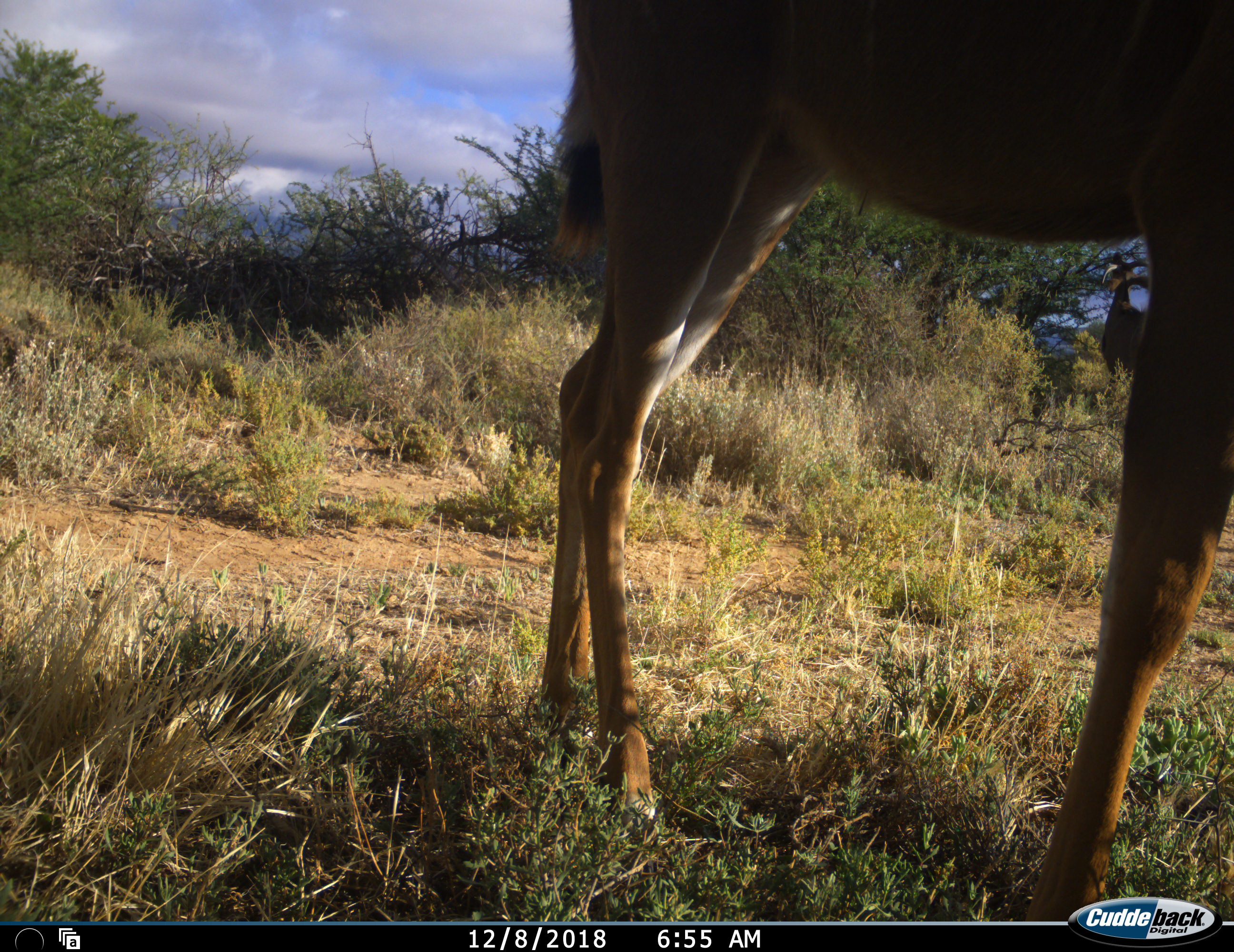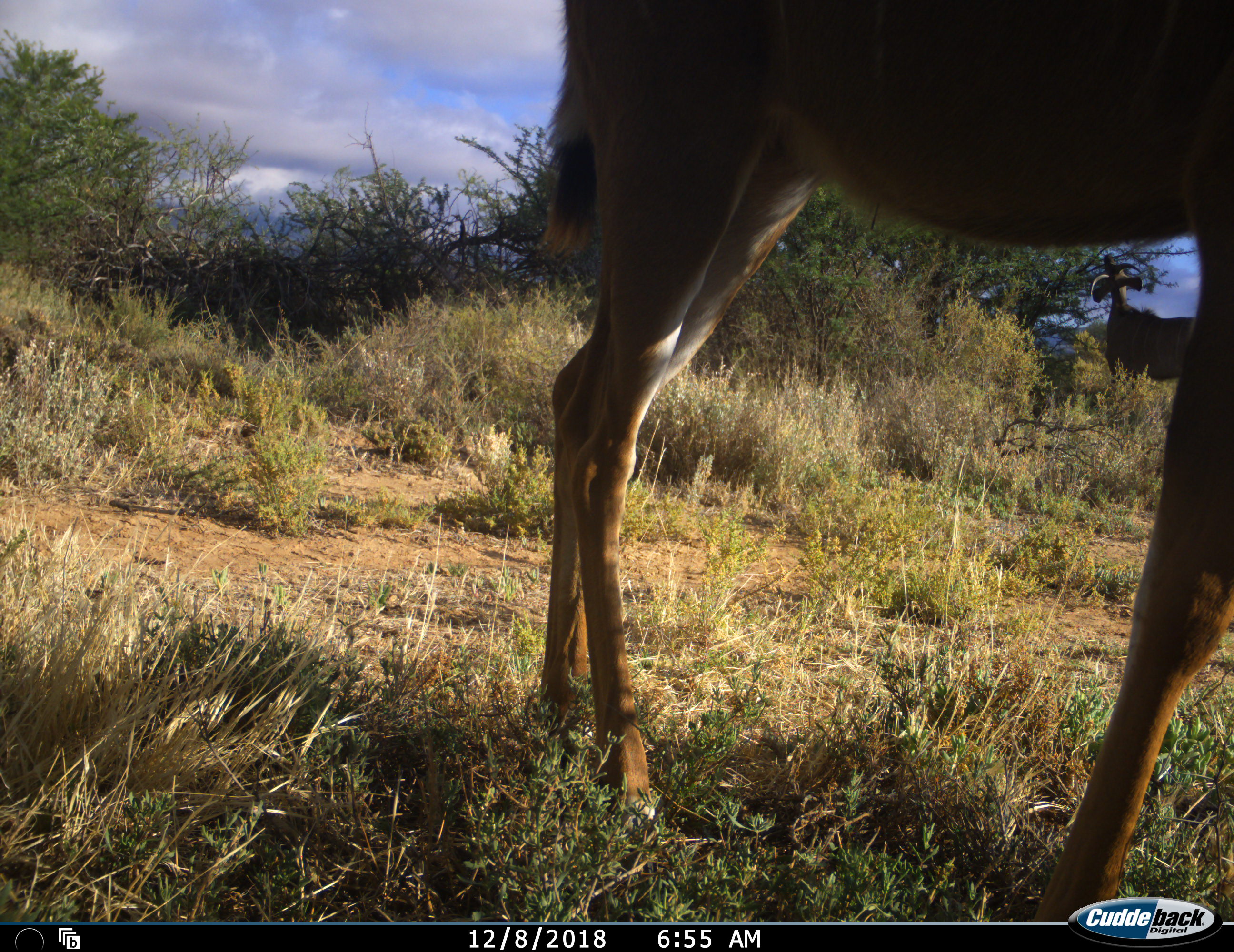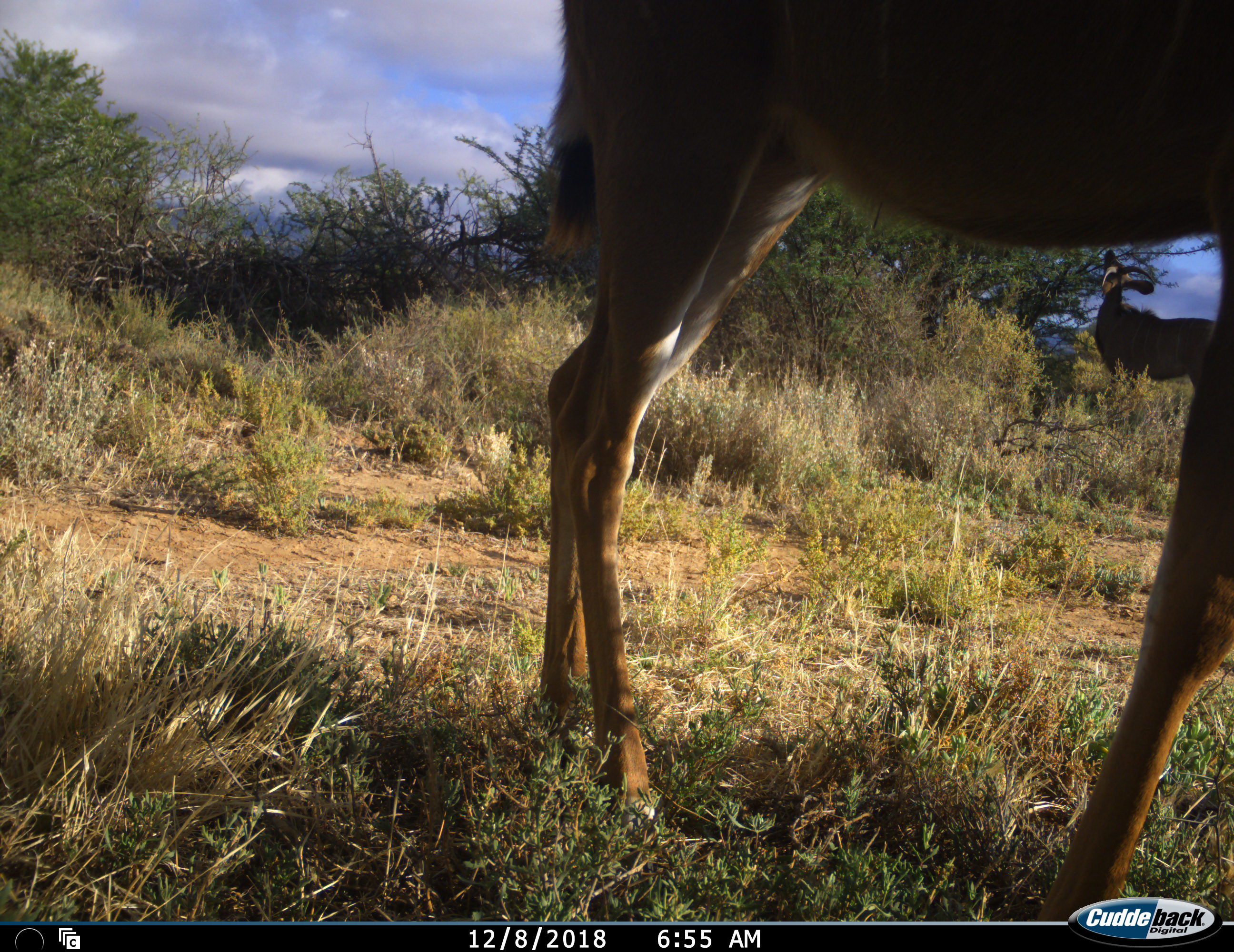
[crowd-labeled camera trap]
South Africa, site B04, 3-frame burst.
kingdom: Animalia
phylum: Chordata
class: Mammalia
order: Artiodactyla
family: Bovidae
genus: Tragelaphus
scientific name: Tragelaphus strepsiceros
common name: greater kudu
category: kudu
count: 2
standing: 67%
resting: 0%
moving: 33%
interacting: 0%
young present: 0%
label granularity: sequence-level